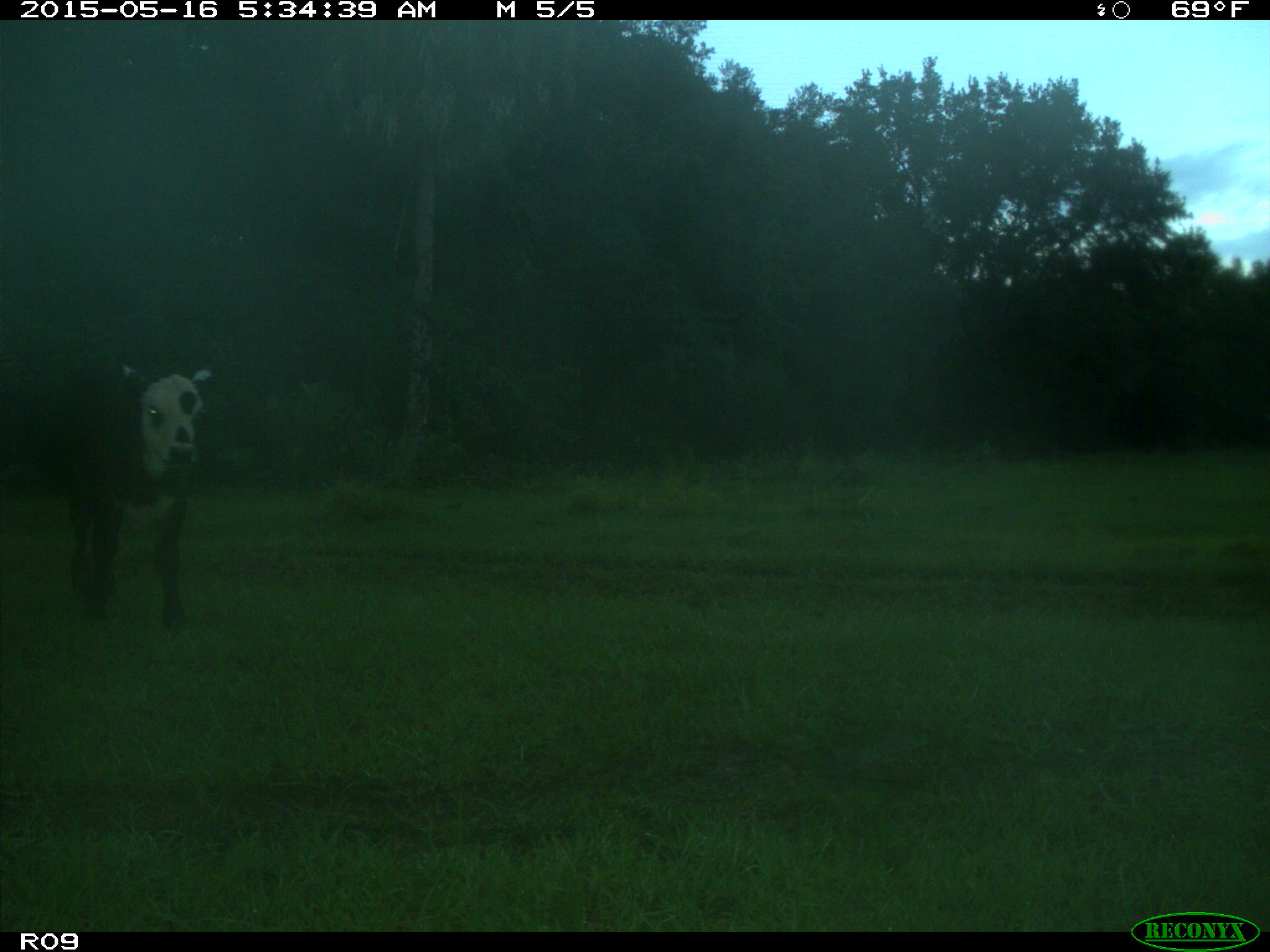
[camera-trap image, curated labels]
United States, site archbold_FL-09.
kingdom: Animalia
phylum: Chordata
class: Mammalia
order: Artiodactyla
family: Bovidae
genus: Bos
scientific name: Bos taurus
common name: domestic cow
Bos taurus (domestic cow).